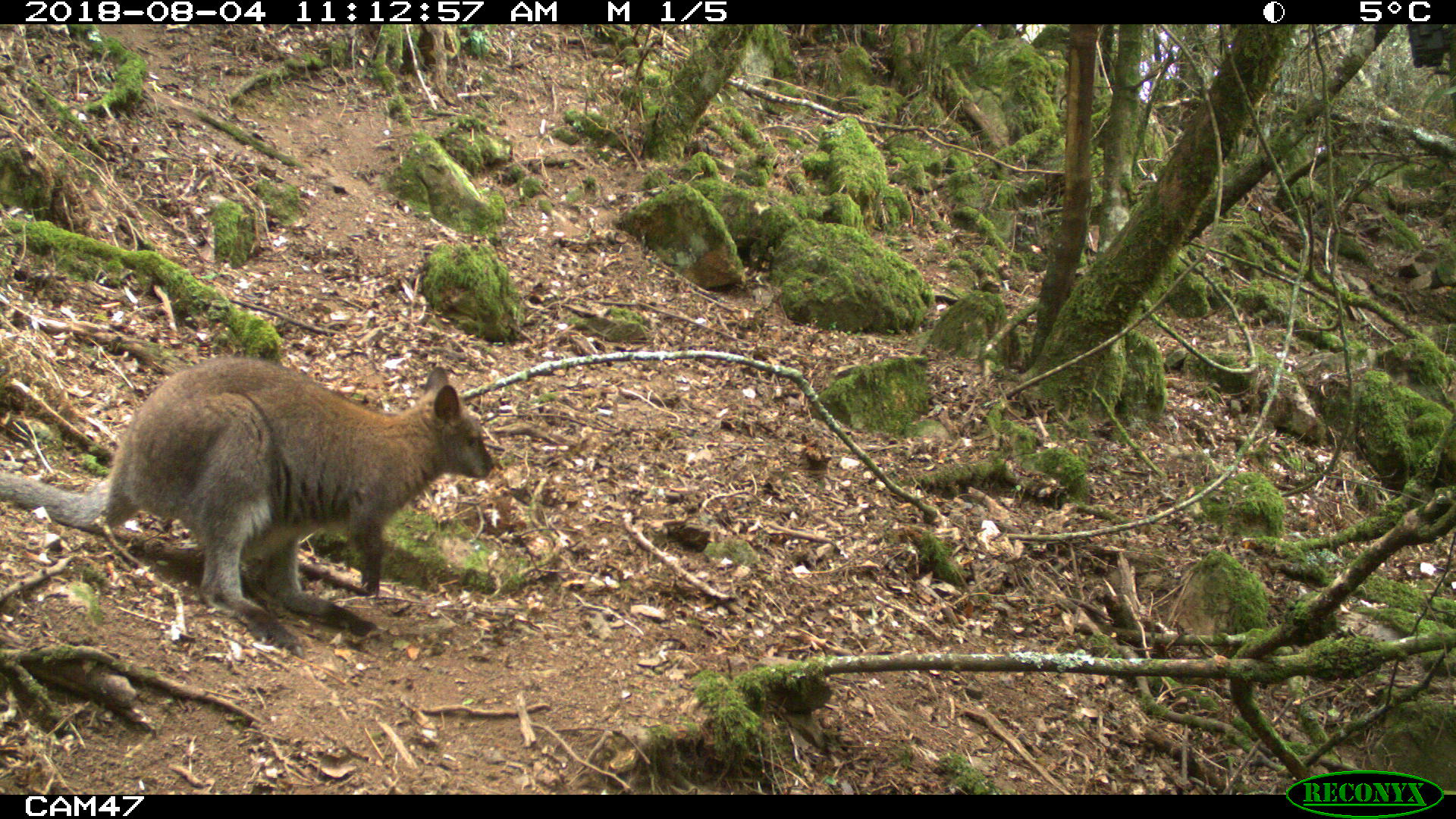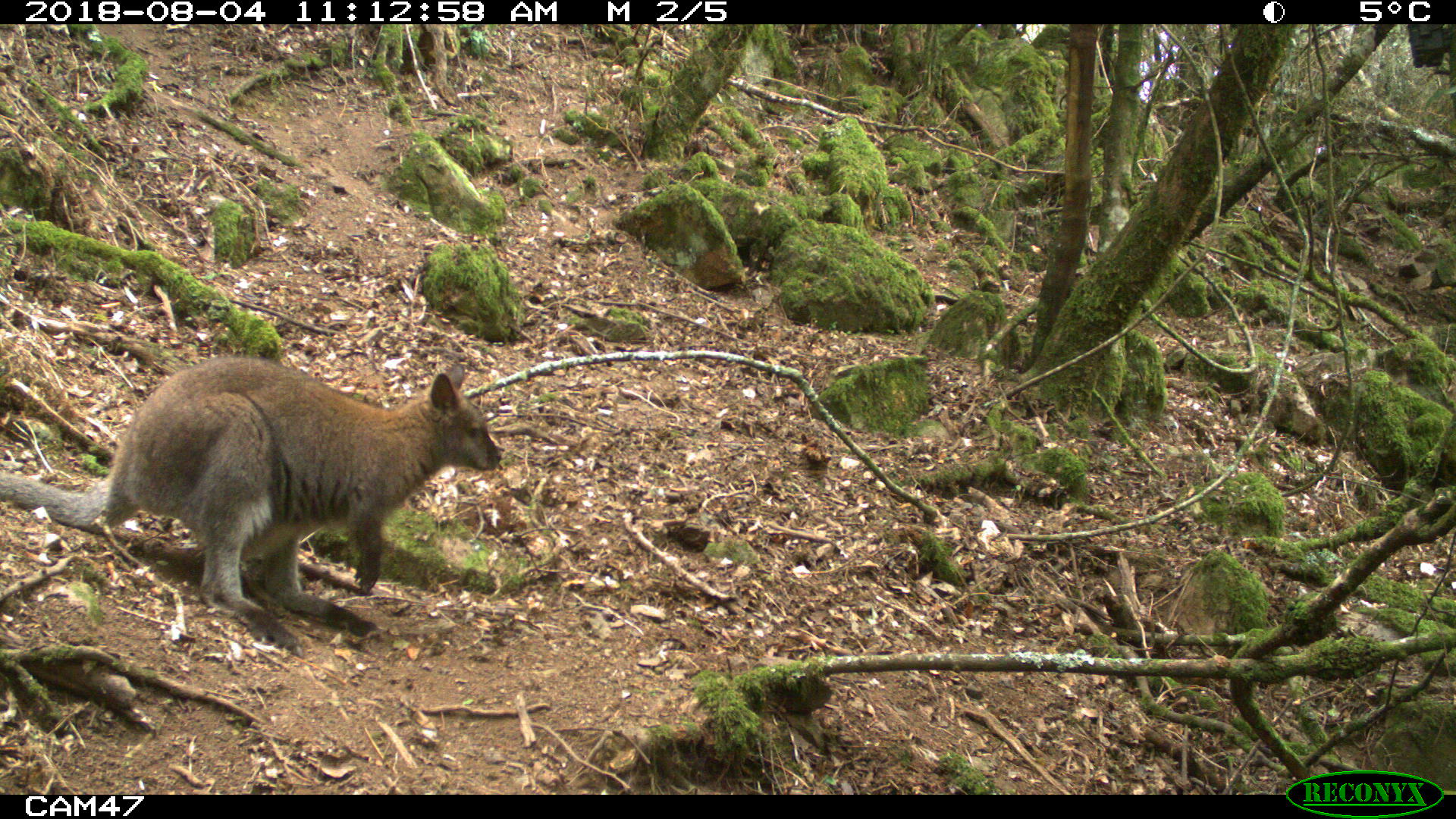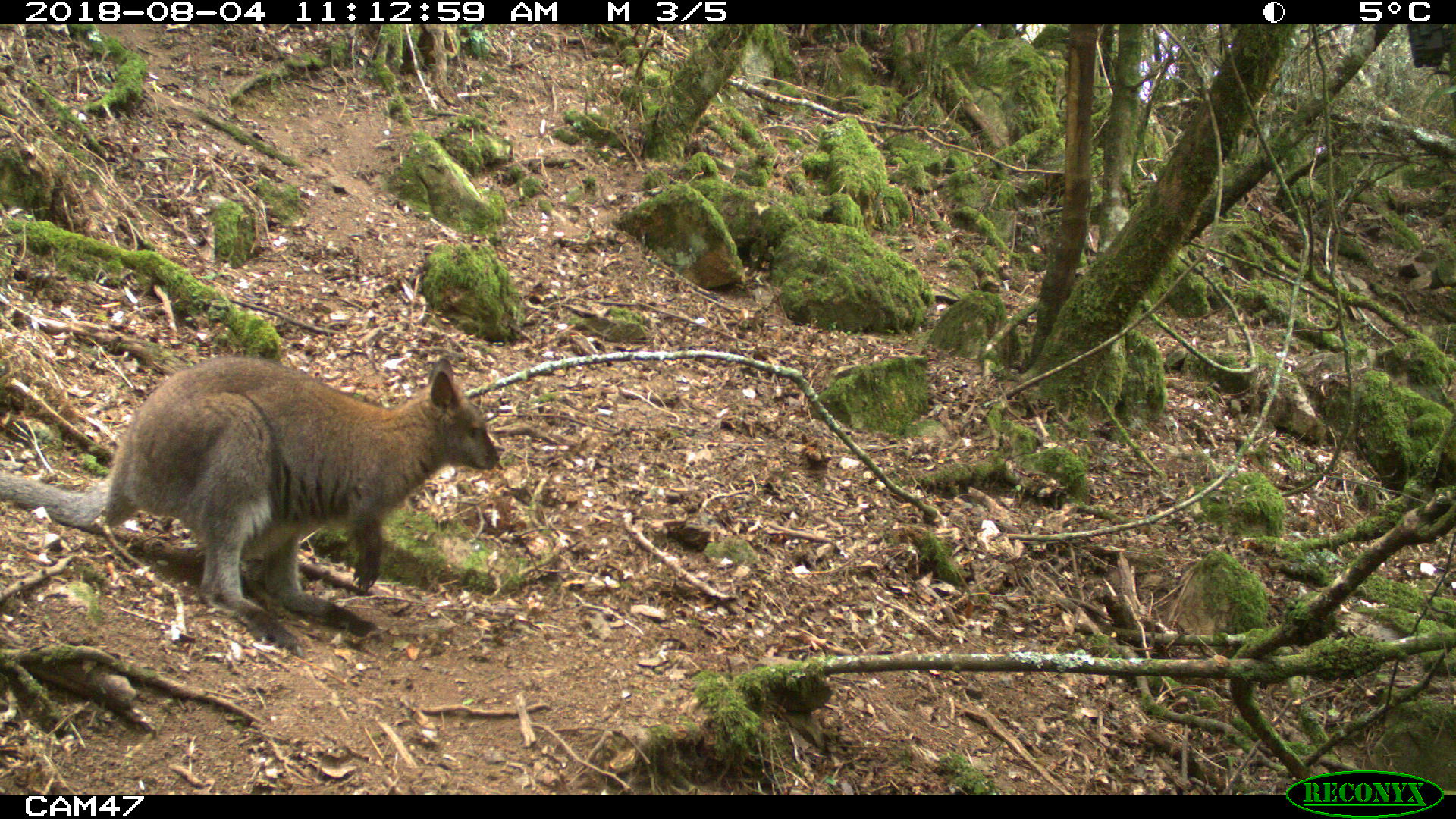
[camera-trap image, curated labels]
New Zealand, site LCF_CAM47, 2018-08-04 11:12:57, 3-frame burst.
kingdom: Animalia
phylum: Chordata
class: Mammalia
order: Diprotodontia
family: Macropodidae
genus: Notamacropus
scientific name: Notamacropus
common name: wallaby